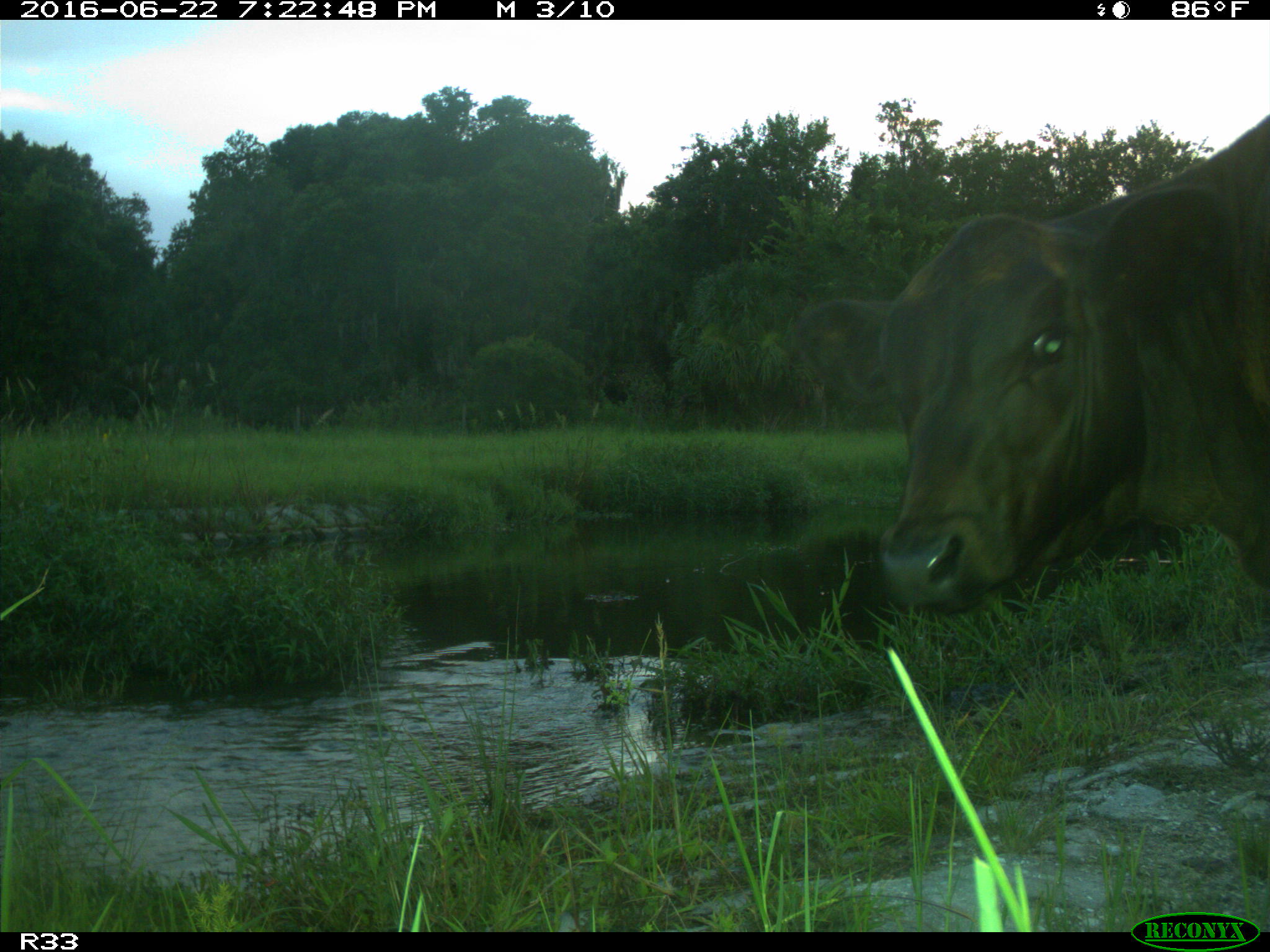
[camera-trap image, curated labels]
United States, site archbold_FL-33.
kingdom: Animalia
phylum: Chordata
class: Mammalia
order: Artiodactyla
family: Bovidae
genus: Bos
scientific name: Bos taurus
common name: domestic cow